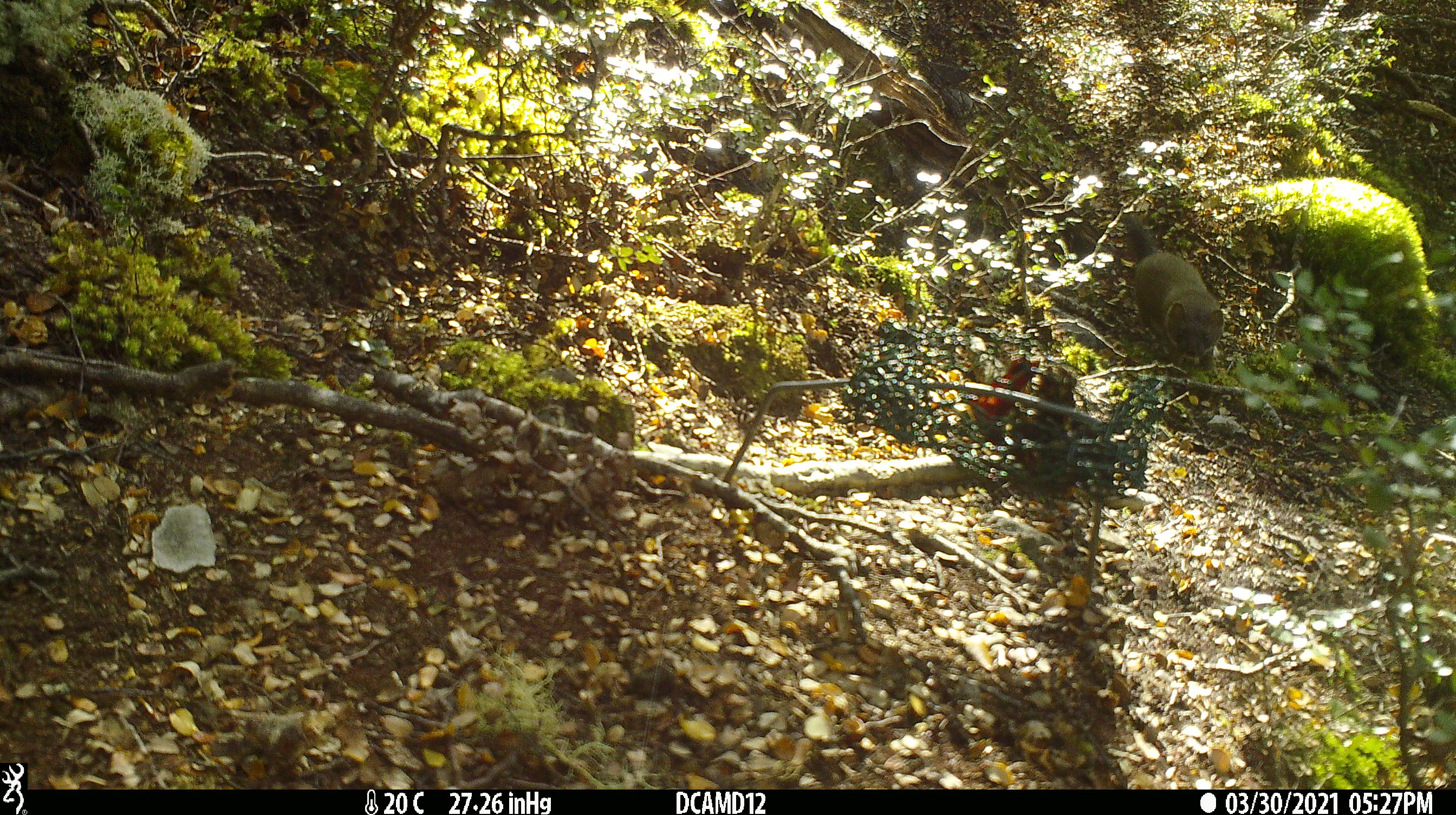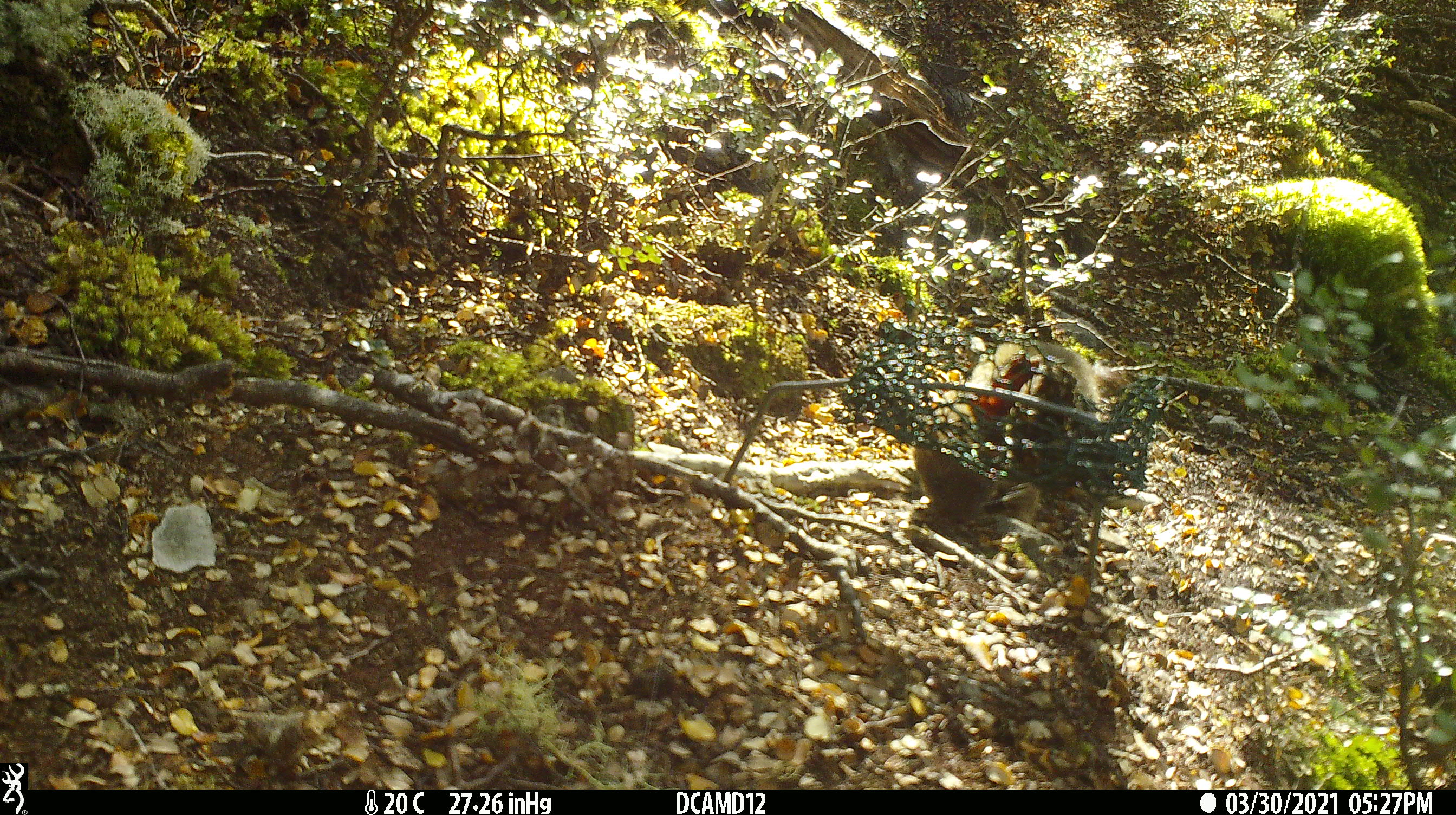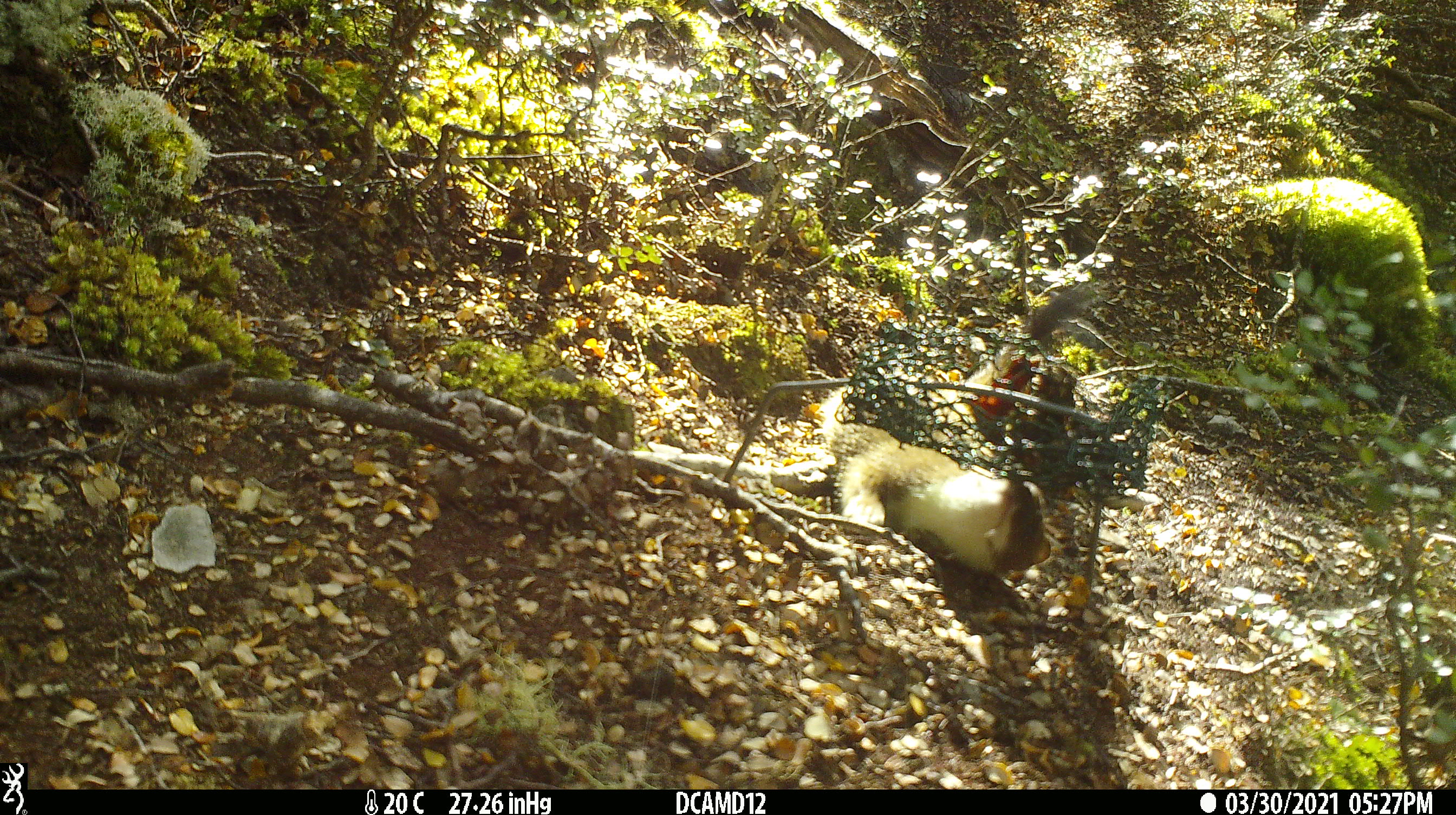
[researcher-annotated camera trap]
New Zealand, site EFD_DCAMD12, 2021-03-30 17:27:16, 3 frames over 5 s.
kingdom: Animalia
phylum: Chordata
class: Mammalia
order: Carnivora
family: Mustelidae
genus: Mustela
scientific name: Mustela erminea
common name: stoat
Stoat (Mustela erminea).